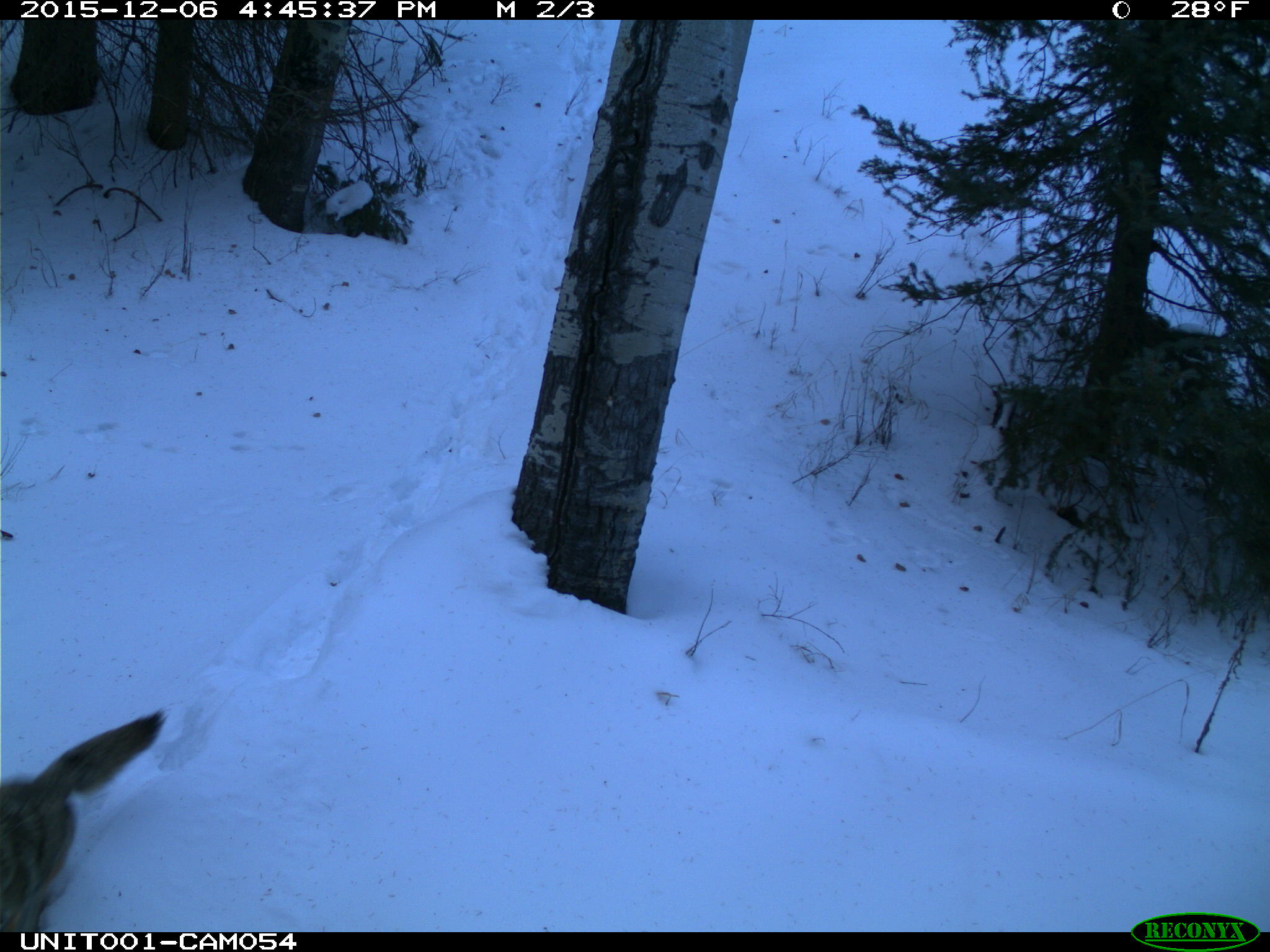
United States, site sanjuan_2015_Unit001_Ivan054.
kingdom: Animalia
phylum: Chordata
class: Mammalia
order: Carnivora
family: Canidae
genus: Canis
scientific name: Canis latrans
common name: coyote